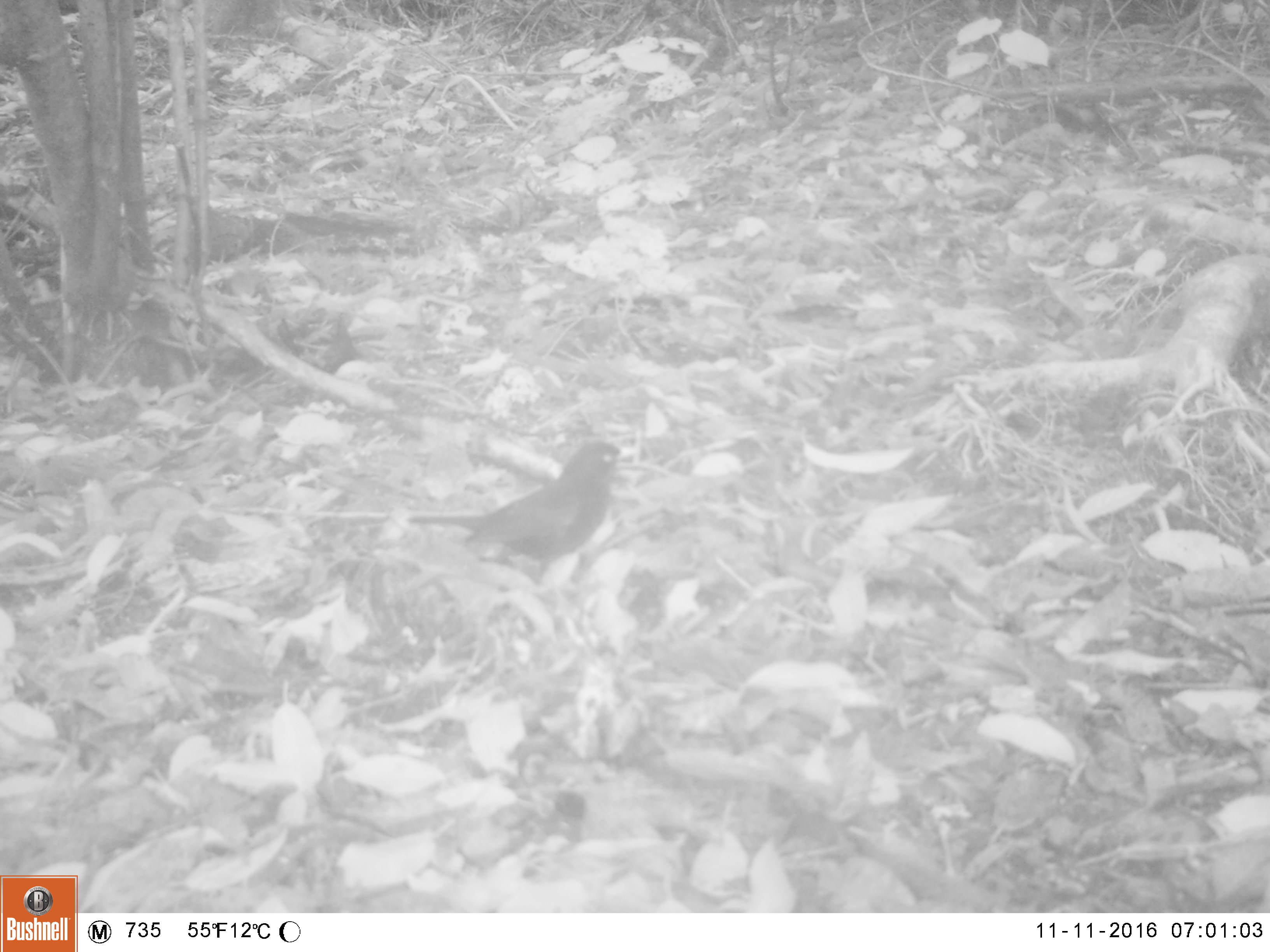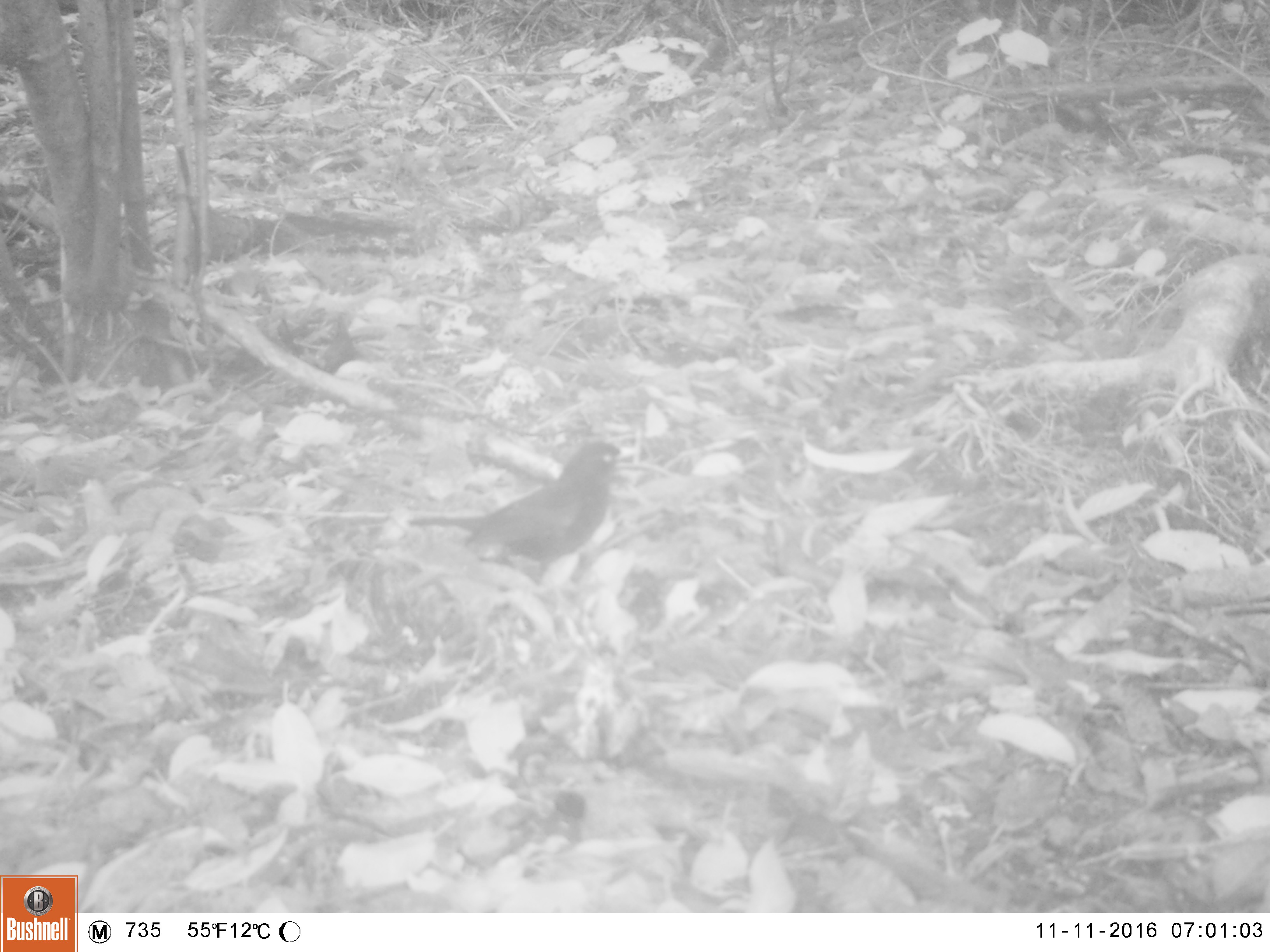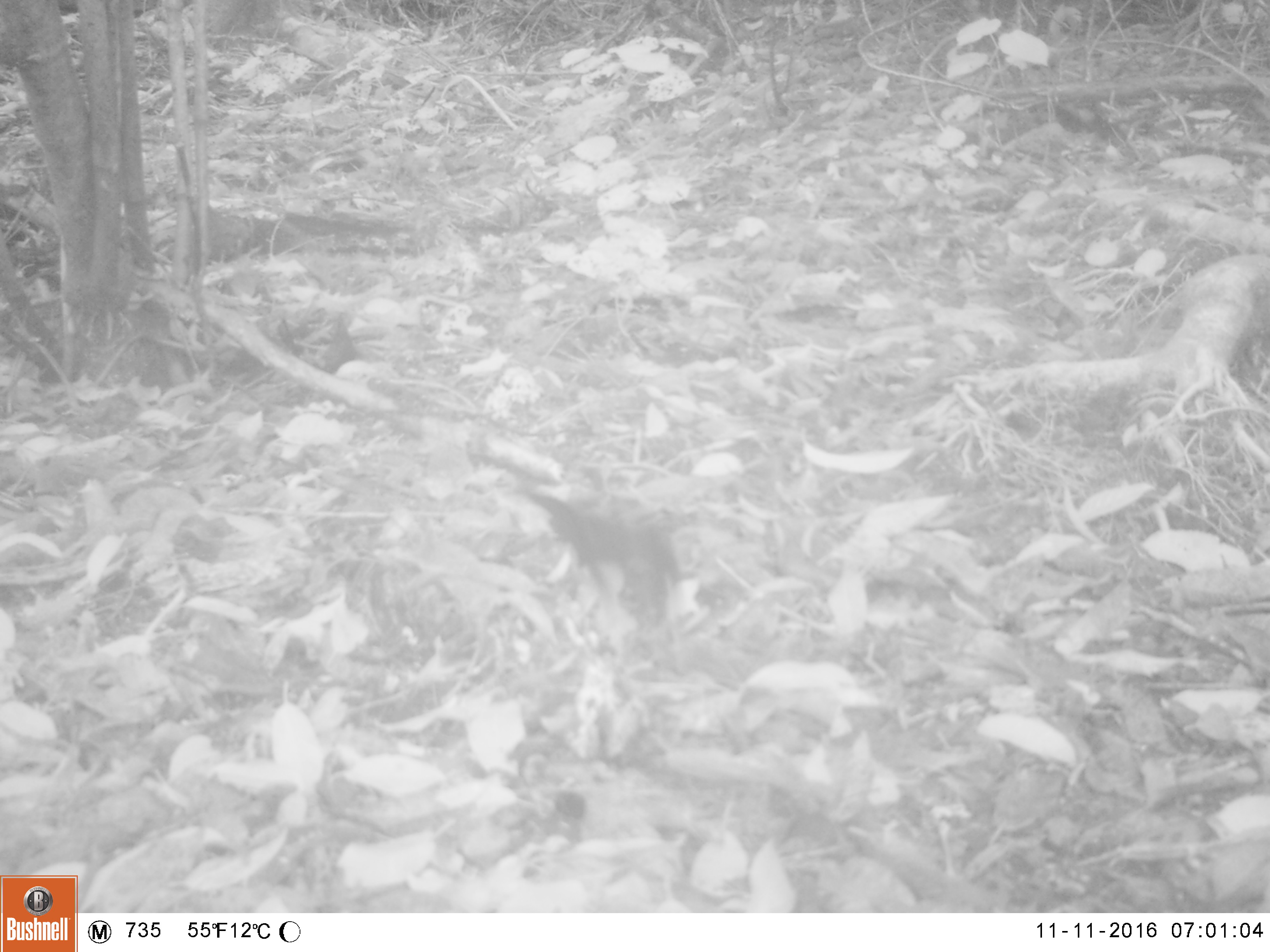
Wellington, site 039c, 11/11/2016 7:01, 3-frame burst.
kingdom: Animalia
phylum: Chordata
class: Aves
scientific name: Aves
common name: bird